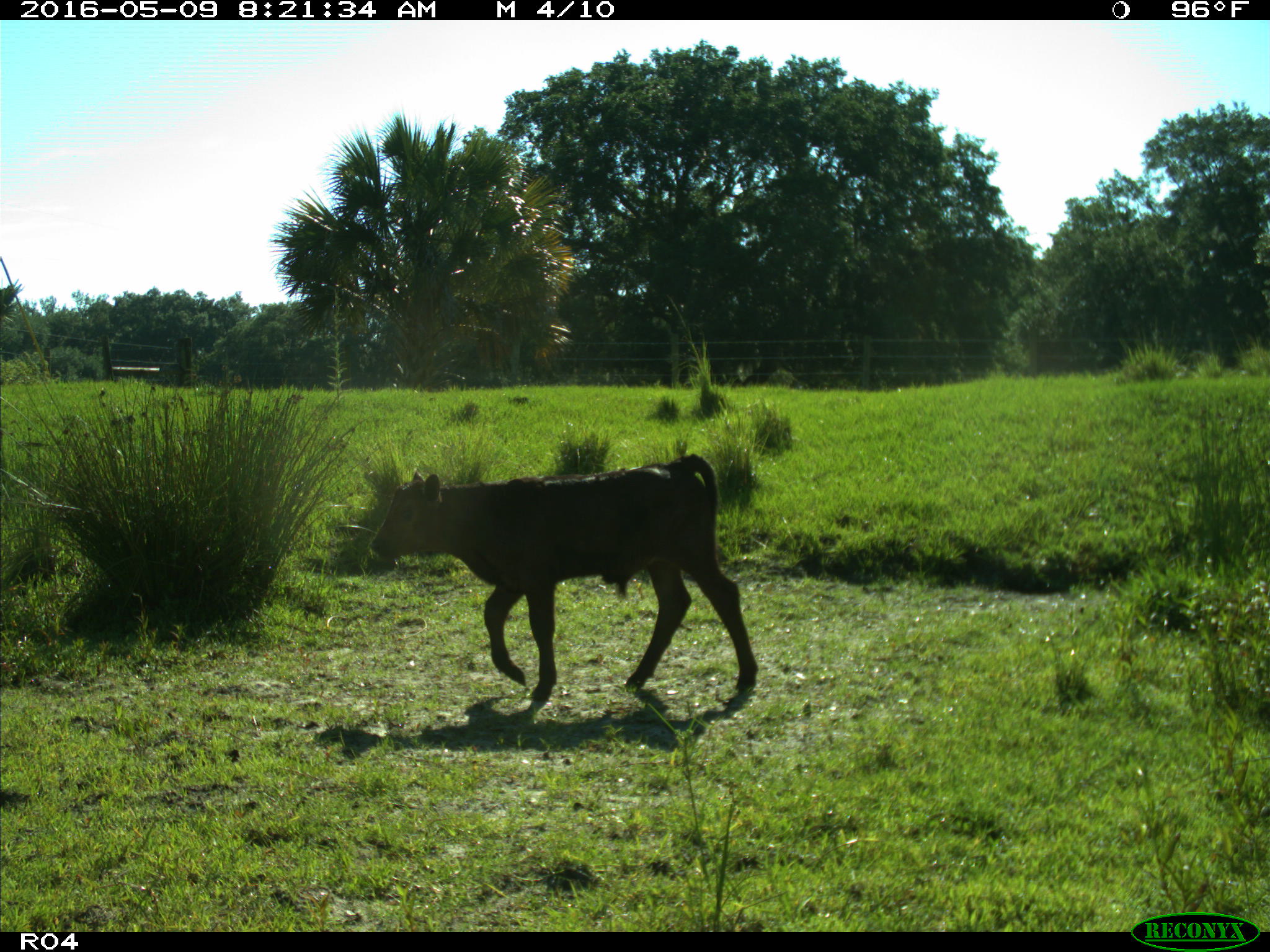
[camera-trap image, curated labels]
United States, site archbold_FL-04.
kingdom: Animalia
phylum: Chordata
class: Mammalia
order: Artiodactyla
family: Bovidae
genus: Bos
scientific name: Bos taurus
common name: domestic cow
Bos taurus (domestic cow).